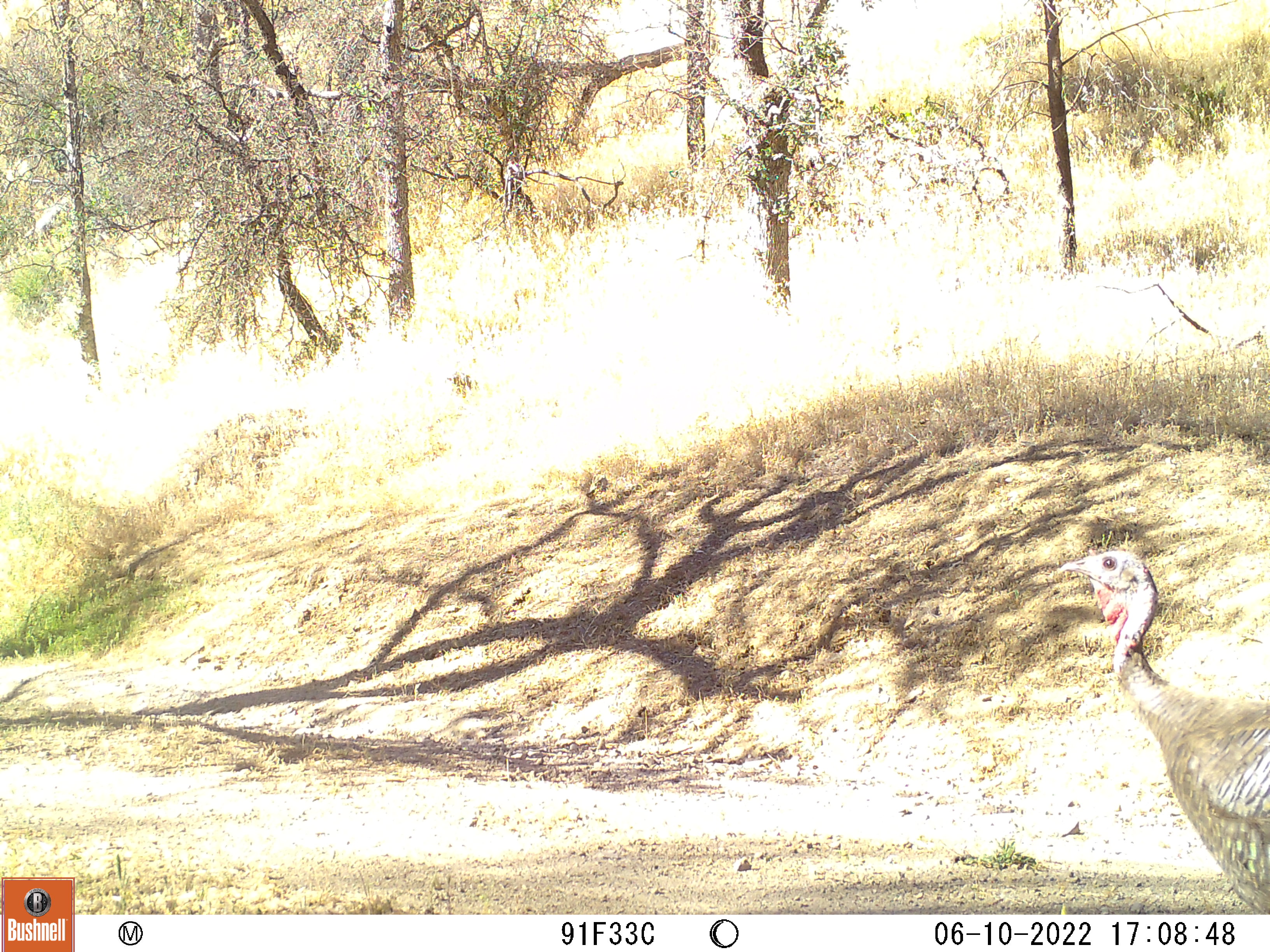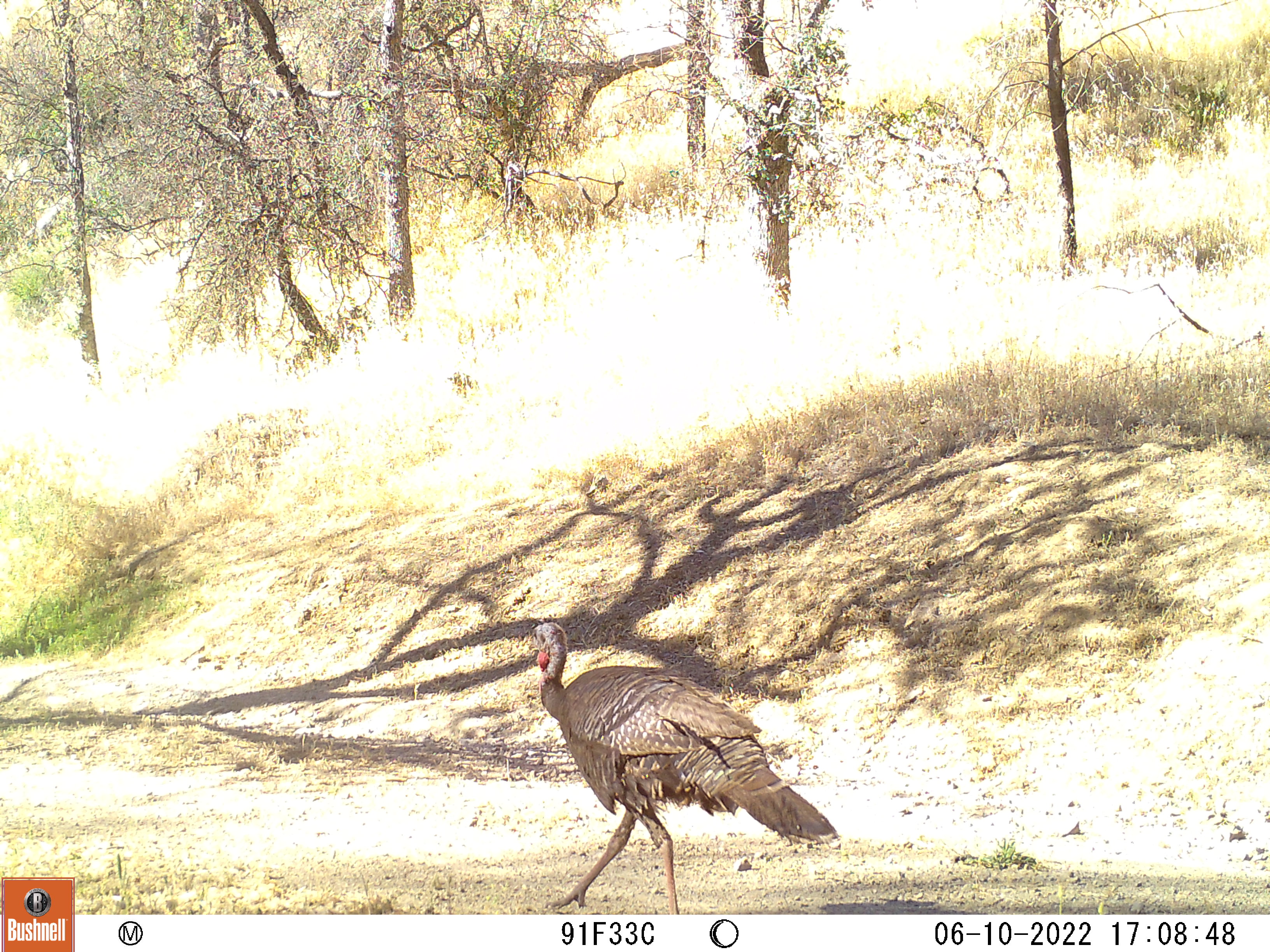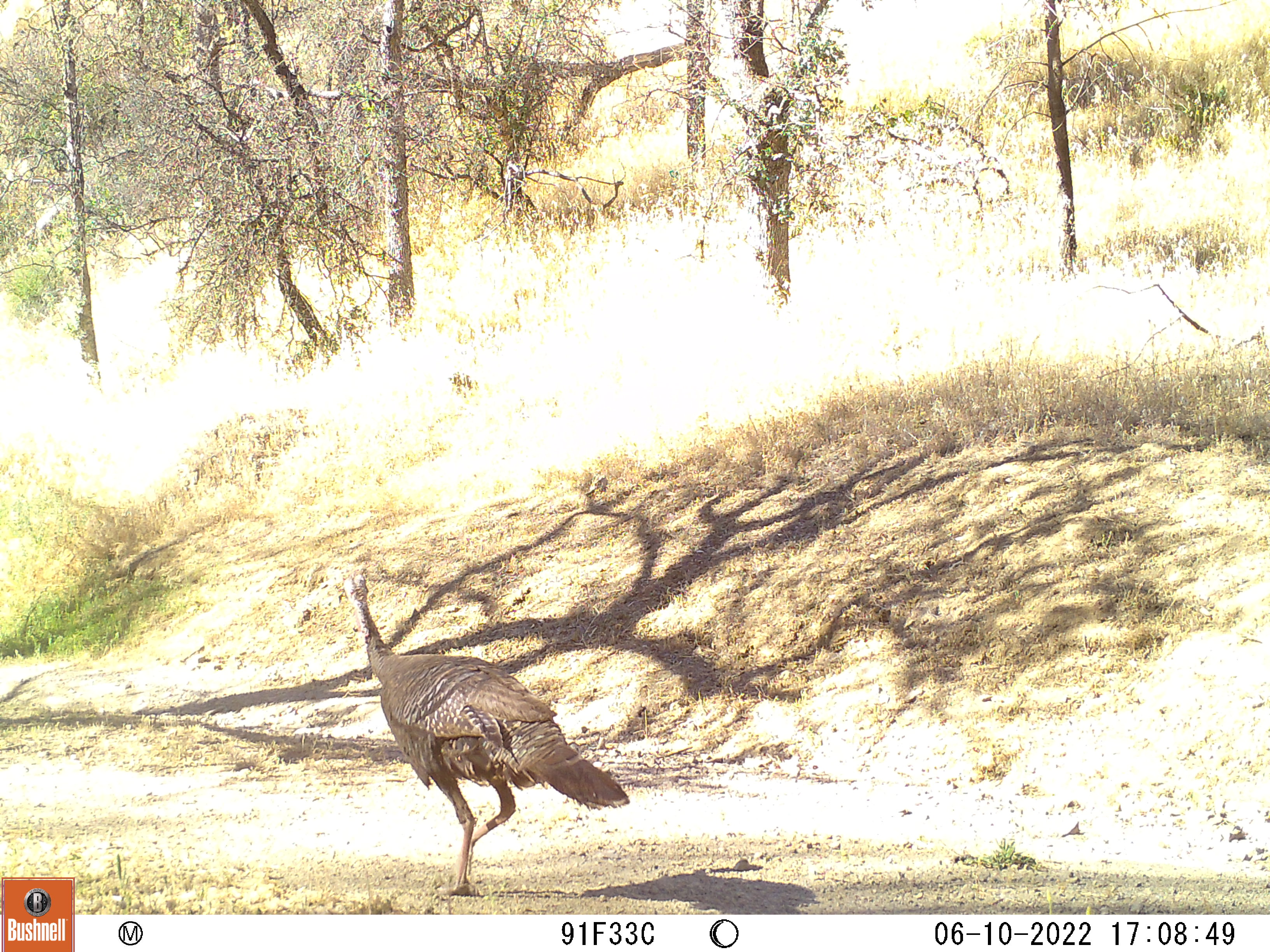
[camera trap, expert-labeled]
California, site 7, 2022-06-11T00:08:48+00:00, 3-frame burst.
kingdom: Animalia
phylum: Chordata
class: Aves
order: Galliformes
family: Phasianidae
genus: Meleagris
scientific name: Meleagris gallopavo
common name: turkey